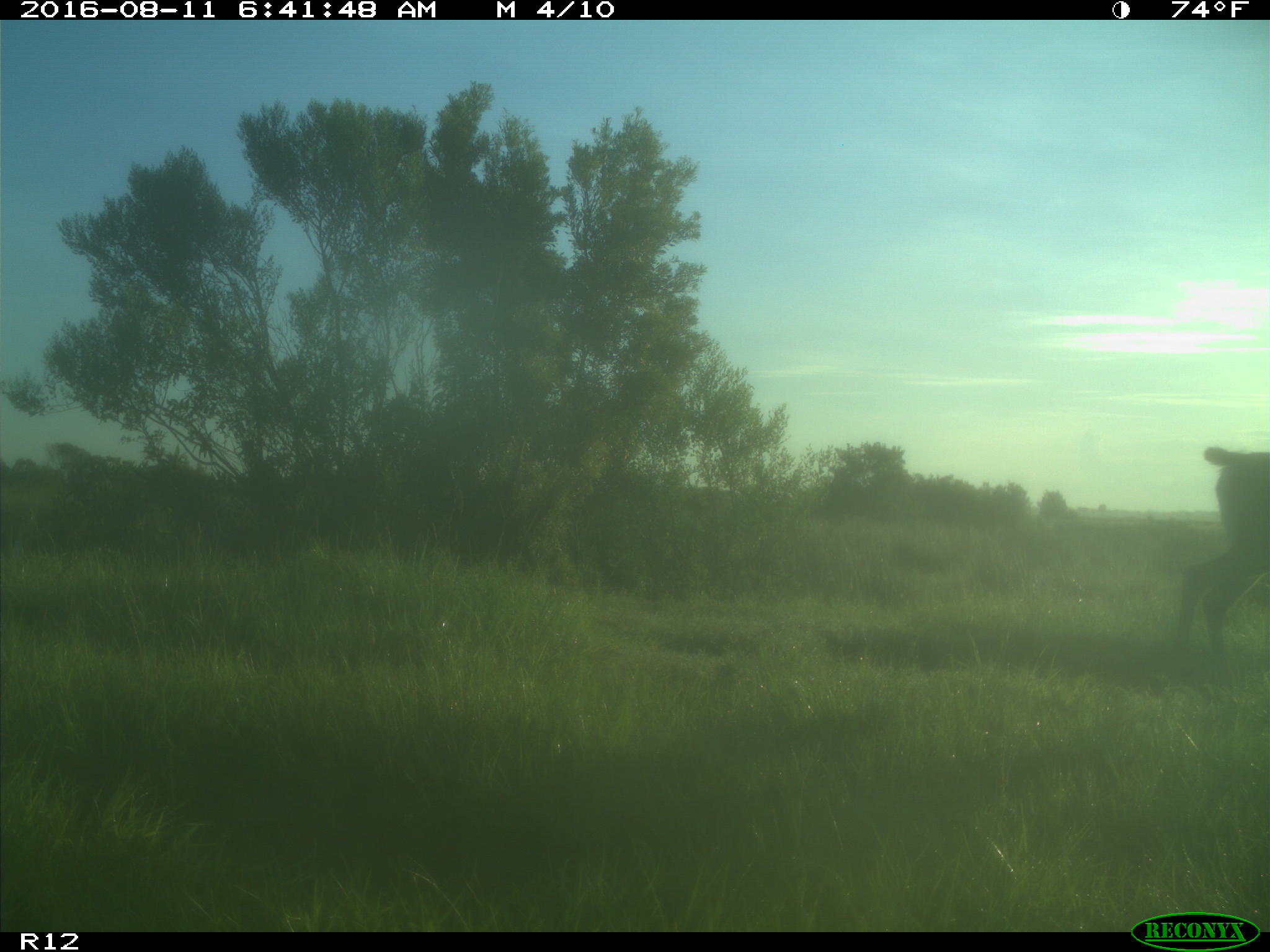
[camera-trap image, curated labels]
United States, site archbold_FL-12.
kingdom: Animalia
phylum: Chordata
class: Mammalia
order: Artiodactyla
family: Cervidae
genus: Odocoileus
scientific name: Odocoileus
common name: deer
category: unidentified deer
Unidentified deer (deer) (Odocoileus).